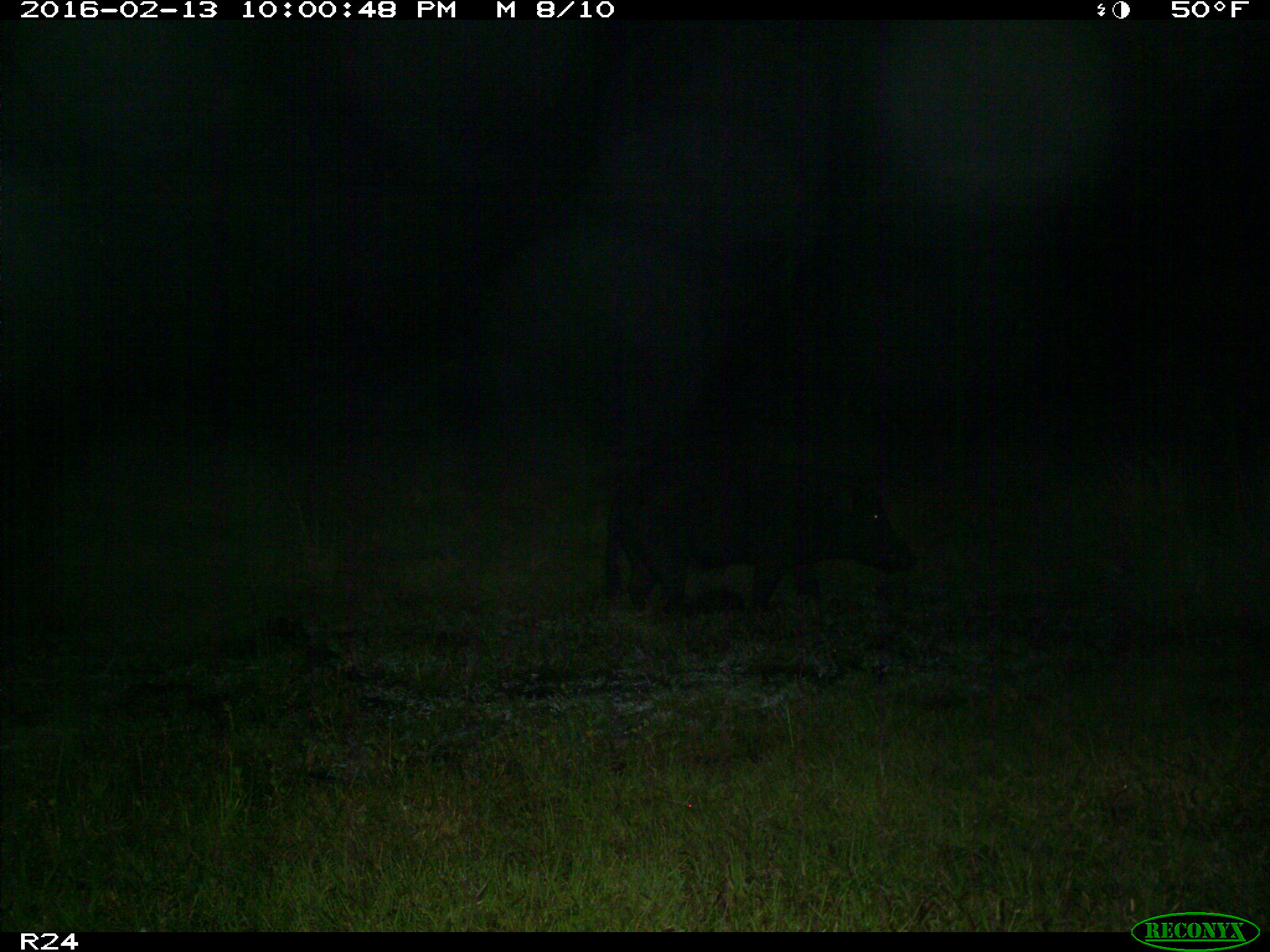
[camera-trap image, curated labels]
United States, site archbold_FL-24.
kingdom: Animalia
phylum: Chordata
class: Mammalia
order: Artiodactyla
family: Suidae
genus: Sus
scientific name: Sus scrofa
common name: wild boar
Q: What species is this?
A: Sus scrofa (wild boar).